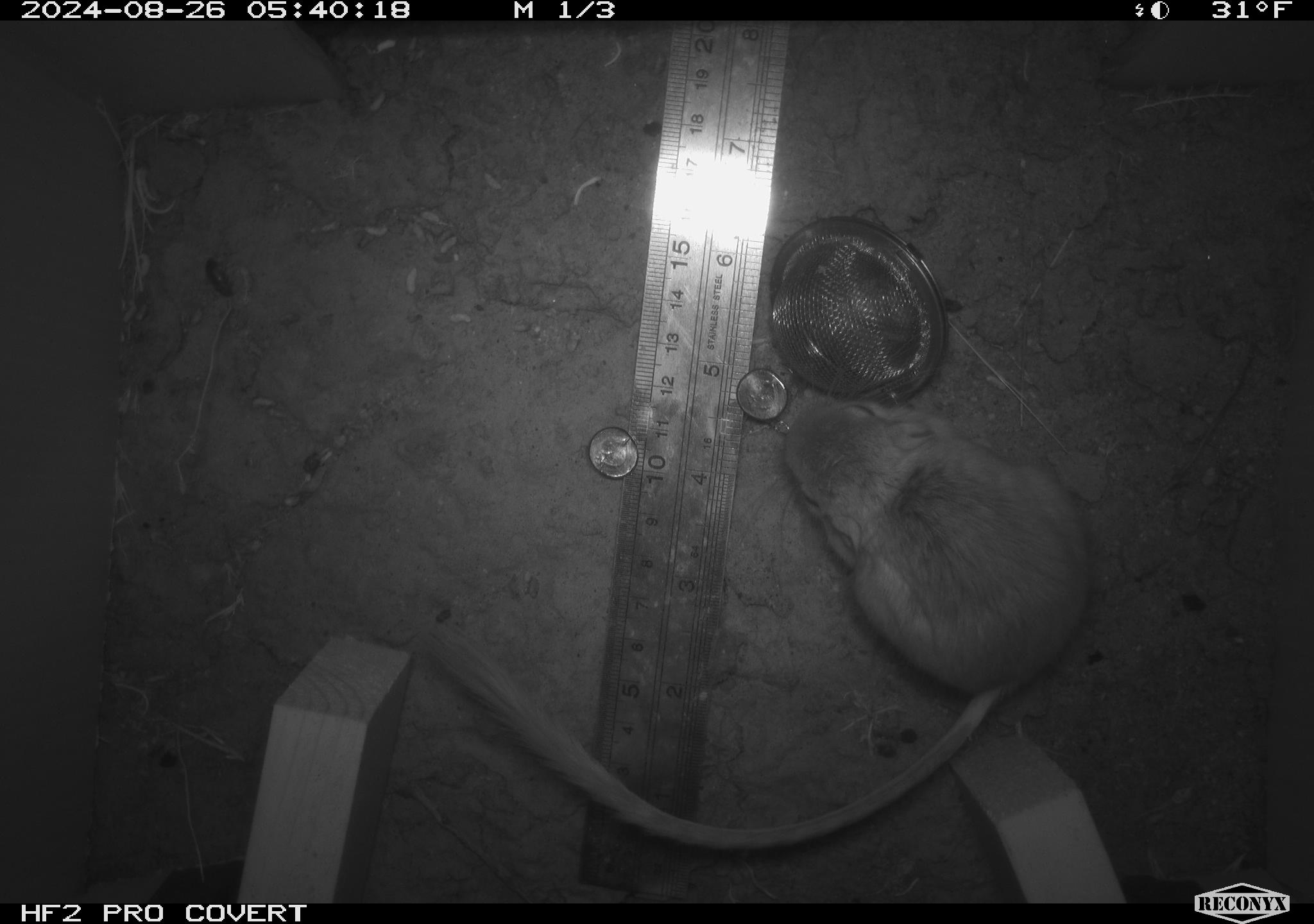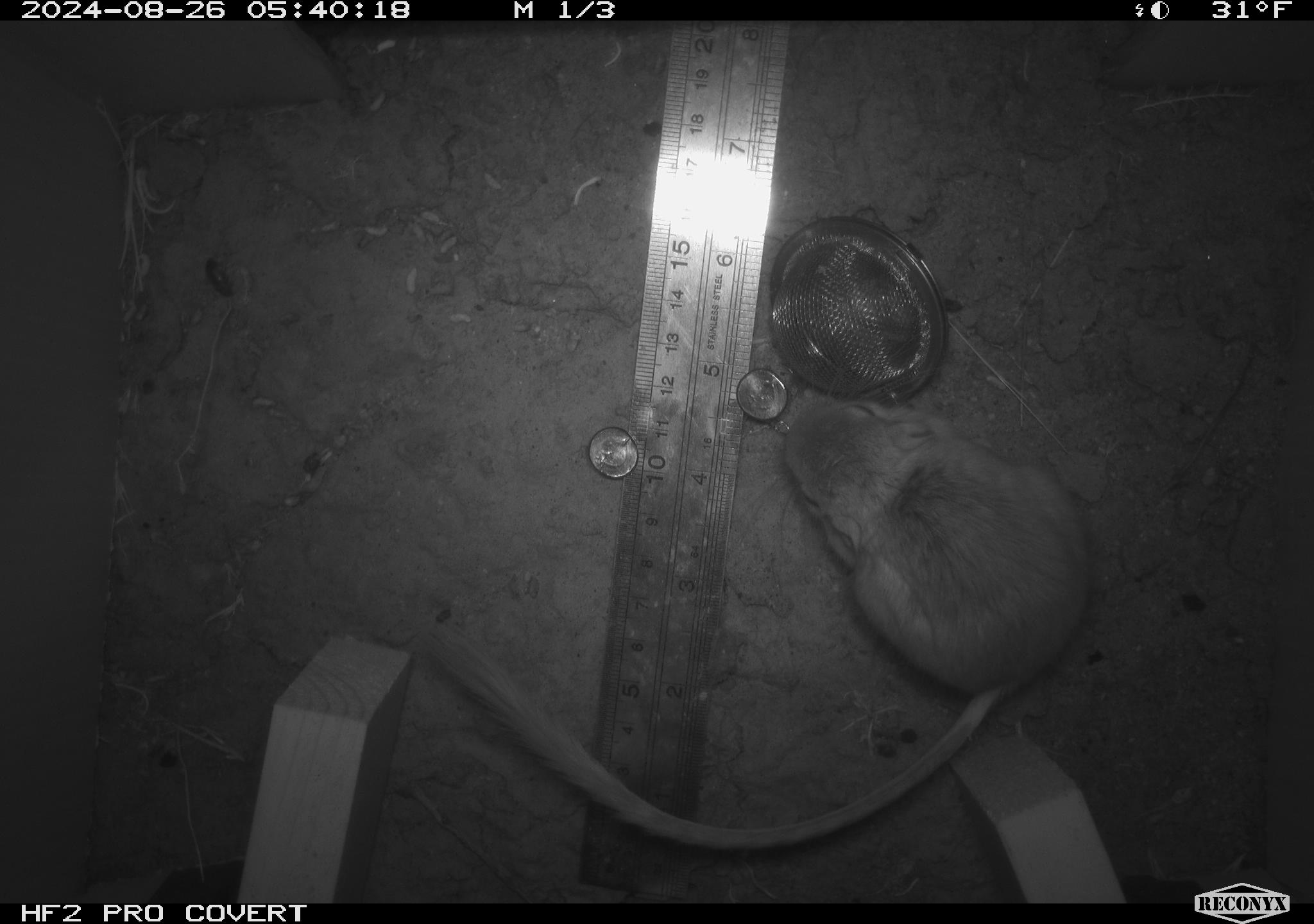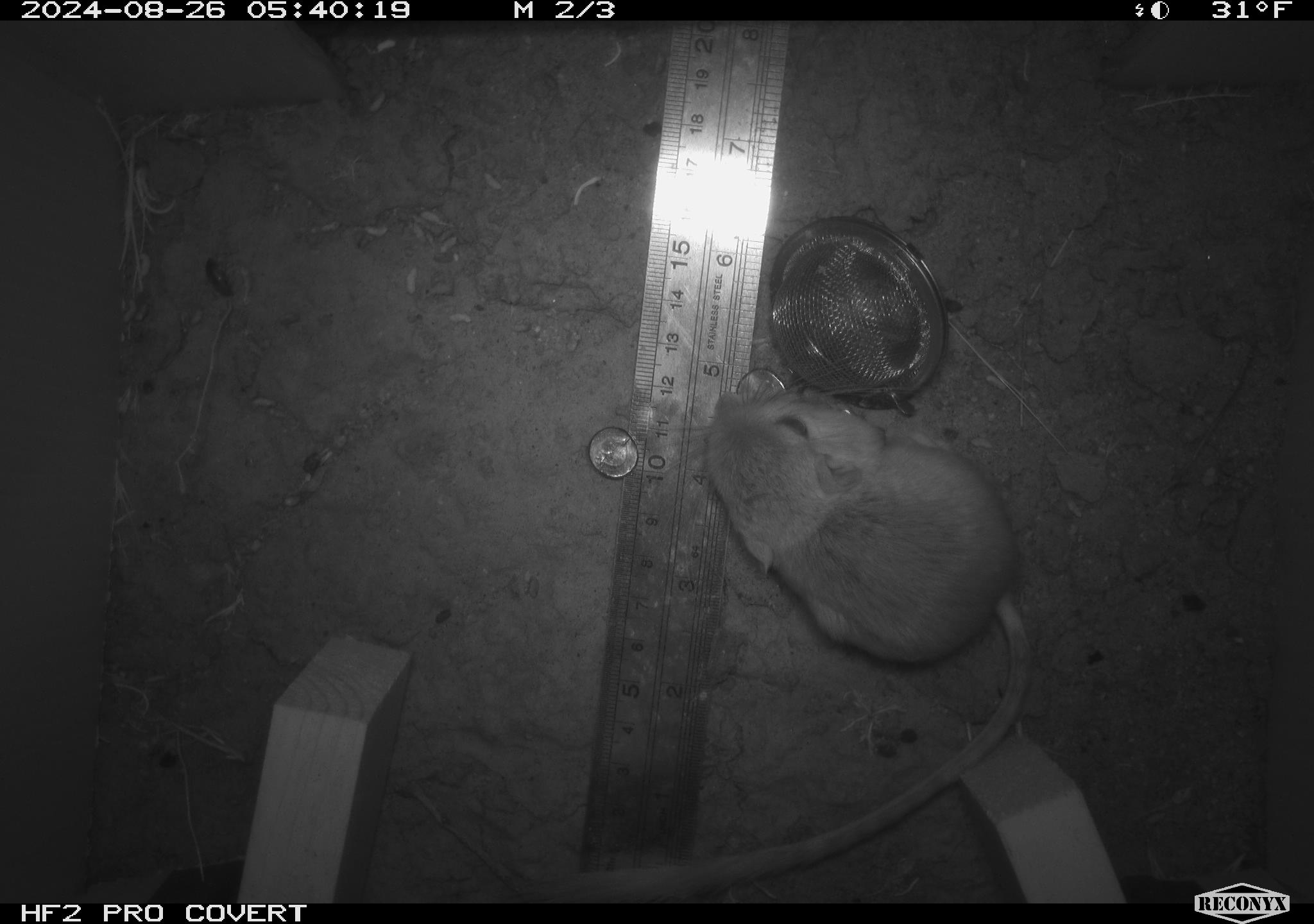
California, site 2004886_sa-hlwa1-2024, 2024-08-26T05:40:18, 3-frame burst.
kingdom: Animalia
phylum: Chordata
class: Mammalia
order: Rodentia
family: Heteromyidae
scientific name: Heteromyidae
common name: kangaroo rats and pocket mice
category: heteromyidae family